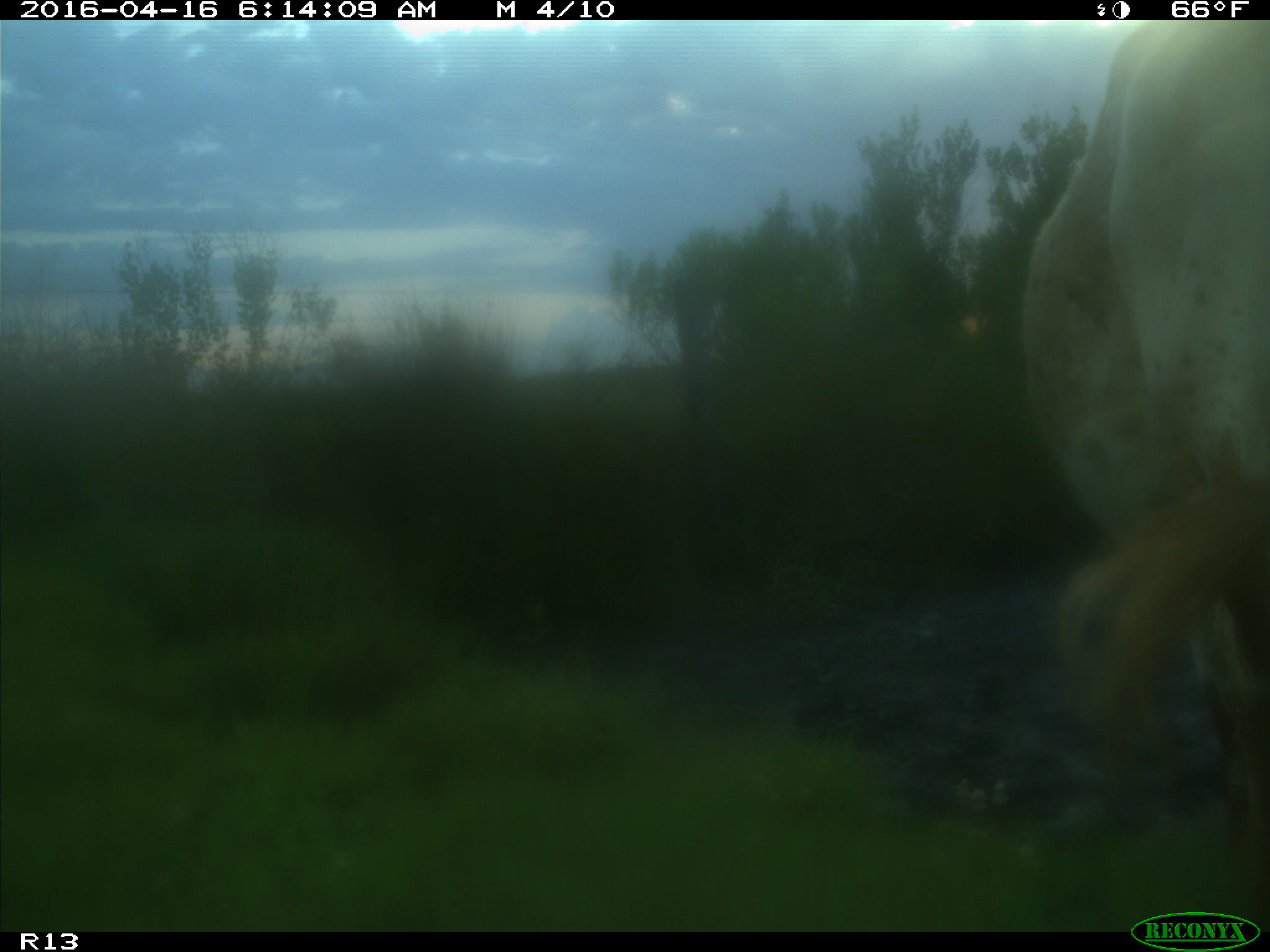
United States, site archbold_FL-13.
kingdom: Animalia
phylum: Chordata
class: Mammalia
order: Artiodactyla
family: Bovidae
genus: Bos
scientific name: Bos taurus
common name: domestic cow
Bos taurus (domestic cow).